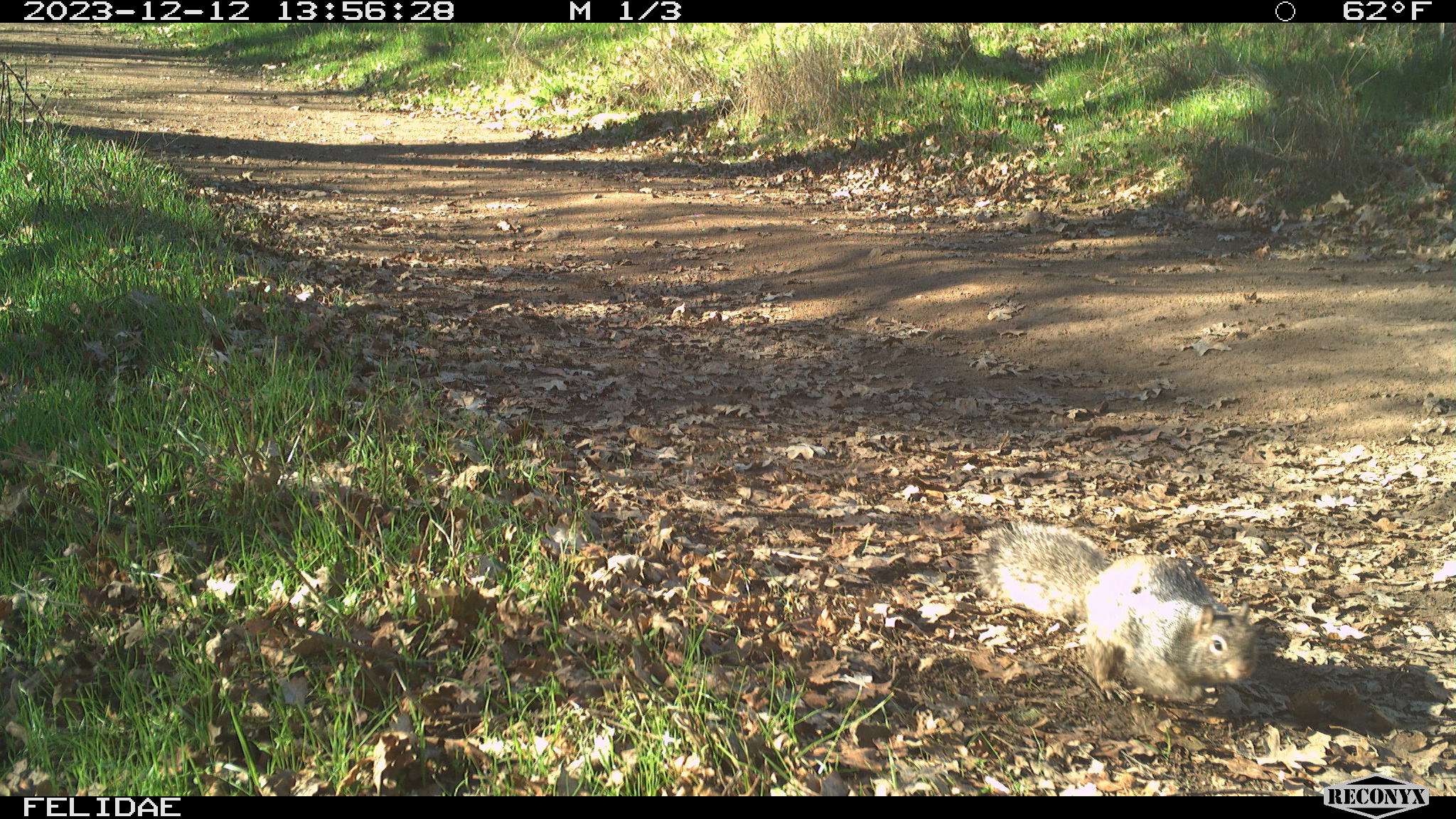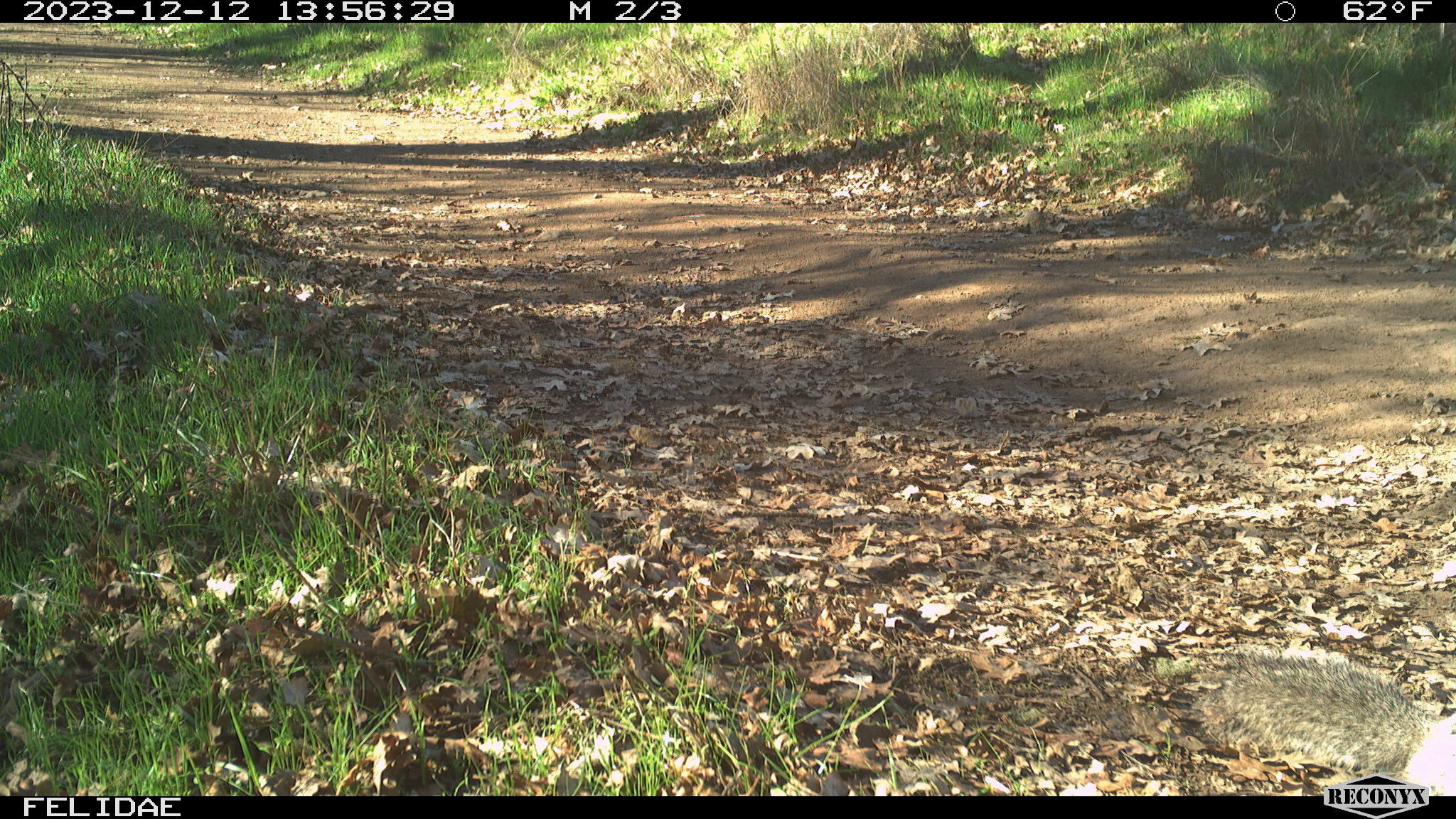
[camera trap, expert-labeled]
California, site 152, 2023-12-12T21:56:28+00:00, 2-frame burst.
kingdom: Animalia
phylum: Chordata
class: Mammalia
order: Rodentia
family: Sciuridae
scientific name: Sciuridae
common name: squirrel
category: unknown squirrel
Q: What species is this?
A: Unknown squirrel (squirrel) (Sciuridae).